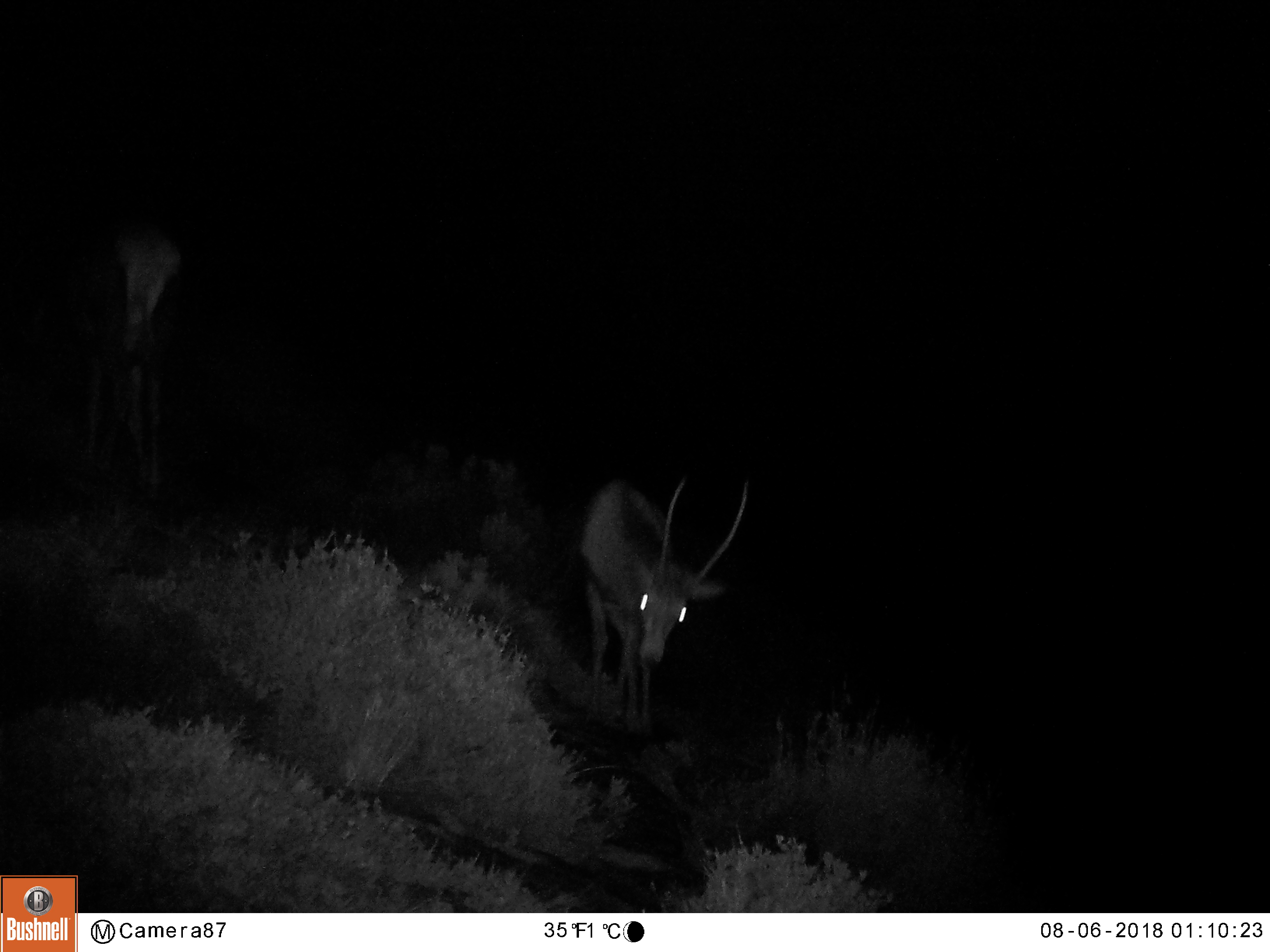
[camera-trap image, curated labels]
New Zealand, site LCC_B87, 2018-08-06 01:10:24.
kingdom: Animalia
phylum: Chordata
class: Mammalia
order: Artiodactyla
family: Cervidae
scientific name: Cervidae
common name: deer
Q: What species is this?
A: Deer (Cervidae).